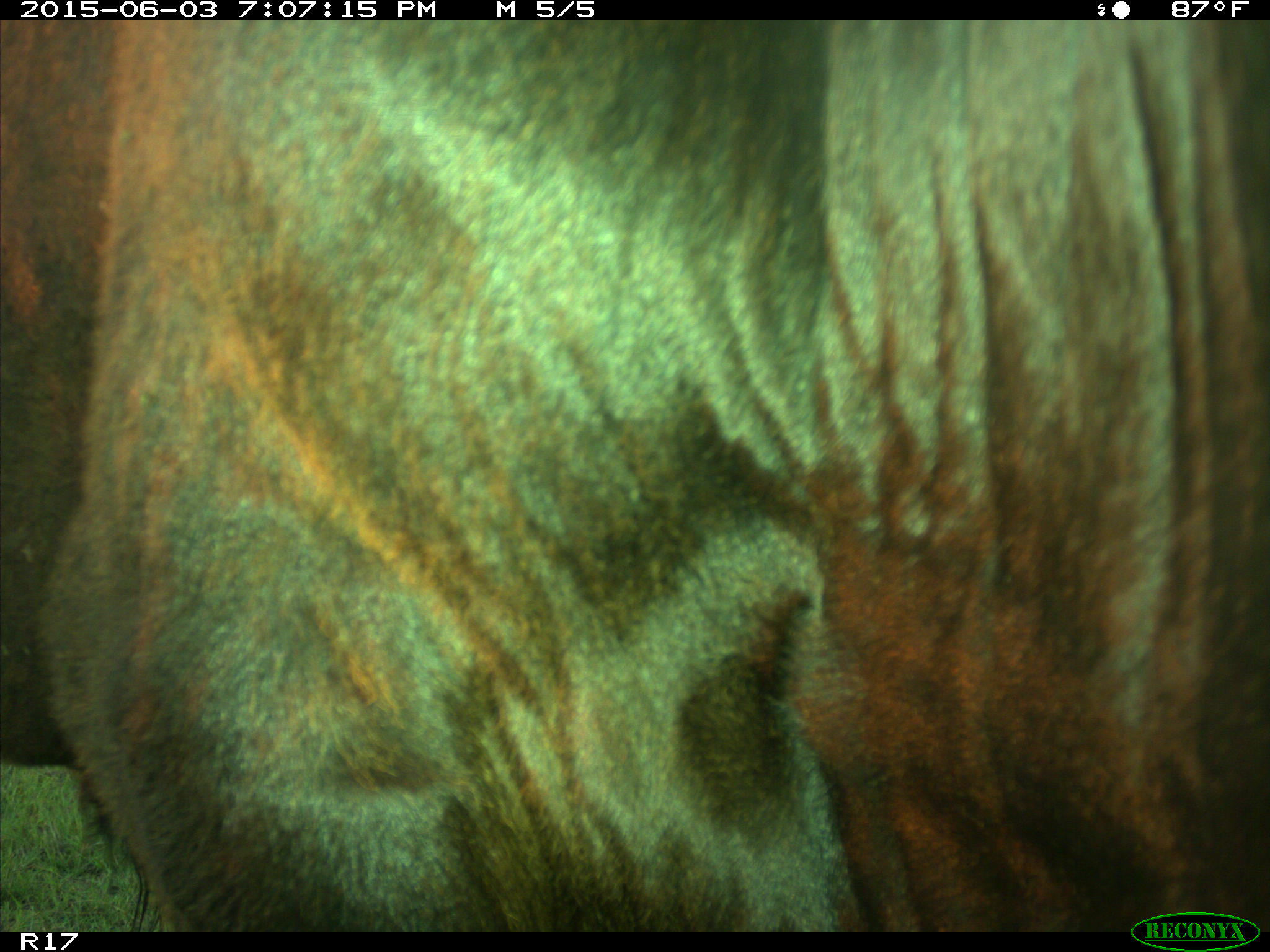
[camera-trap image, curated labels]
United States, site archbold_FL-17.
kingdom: Animalia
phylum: Chordata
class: Mammalia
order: Artiodactyla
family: Bovidae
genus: Bos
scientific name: Bos taurus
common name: domestic cow